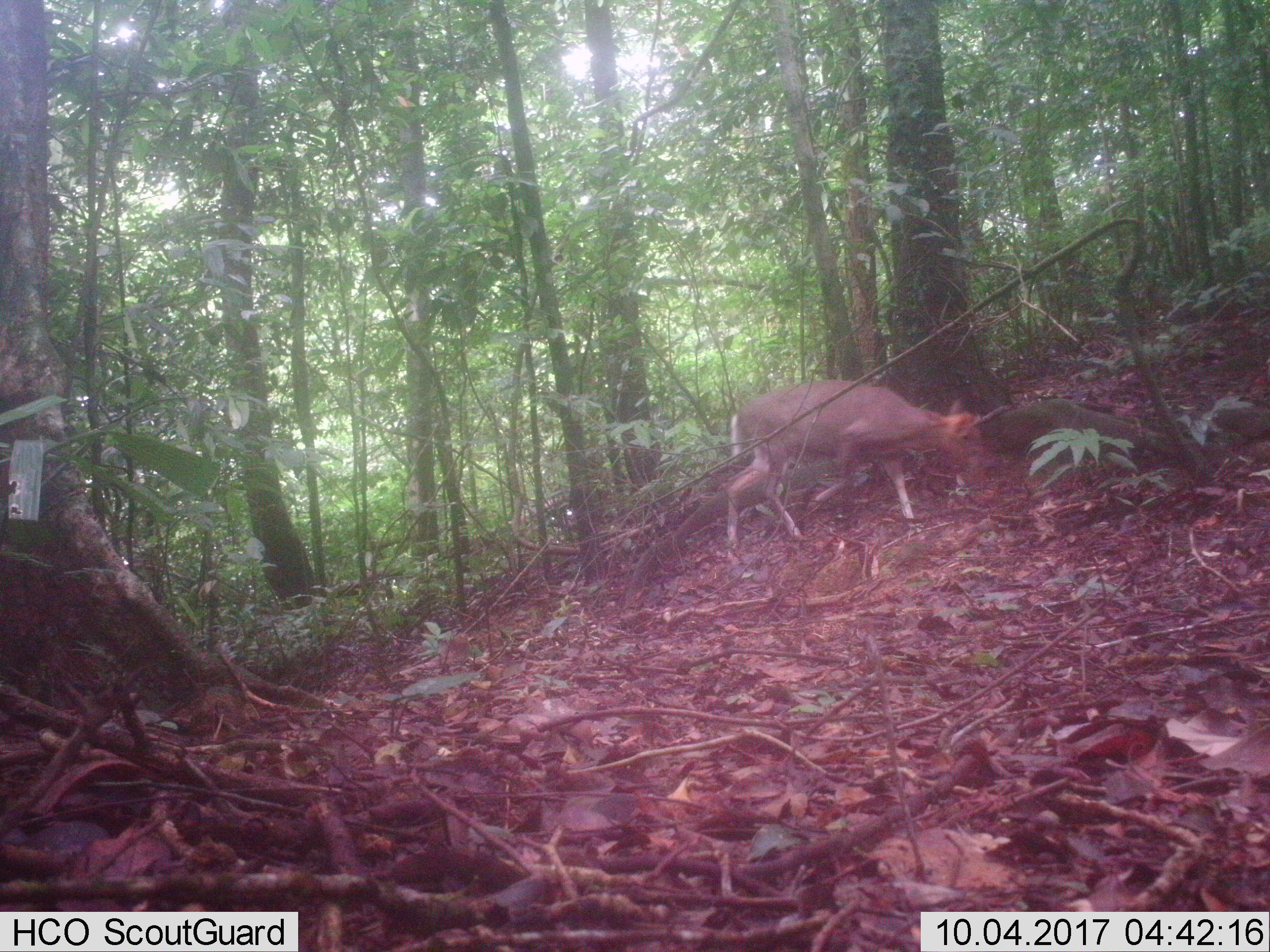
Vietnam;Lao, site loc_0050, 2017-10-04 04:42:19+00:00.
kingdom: Animalia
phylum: Chordata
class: Mammalia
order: Artiodactyla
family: Cervidae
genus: Muntiacus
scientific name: Muntiacus rooseveltorum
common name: roosevelt's muntjac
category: roosevelts muntjac group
Roosevelts muntjac group (roosevelt's muntjac) (Muntiacus rooseveltorum). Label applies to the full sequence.